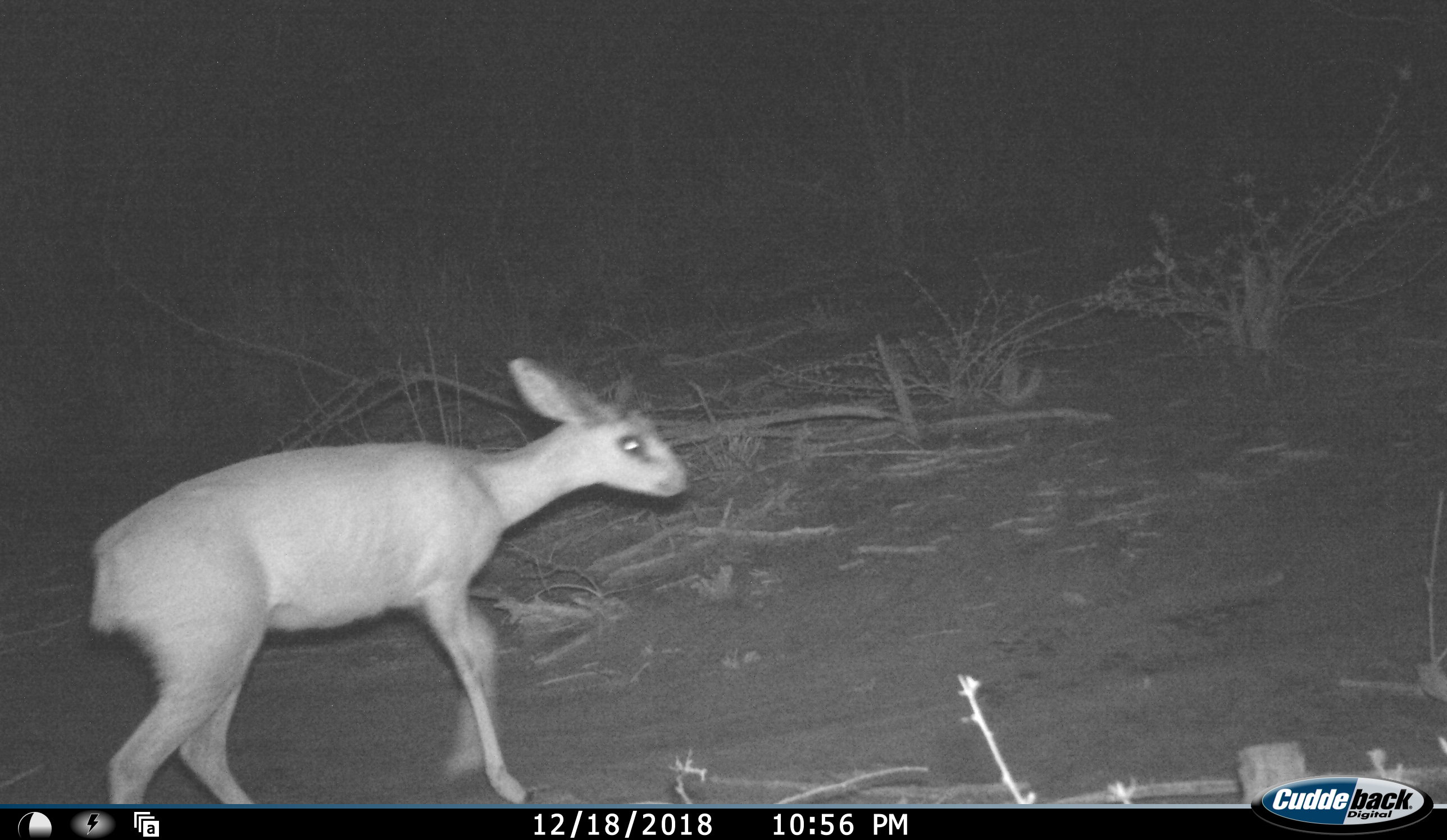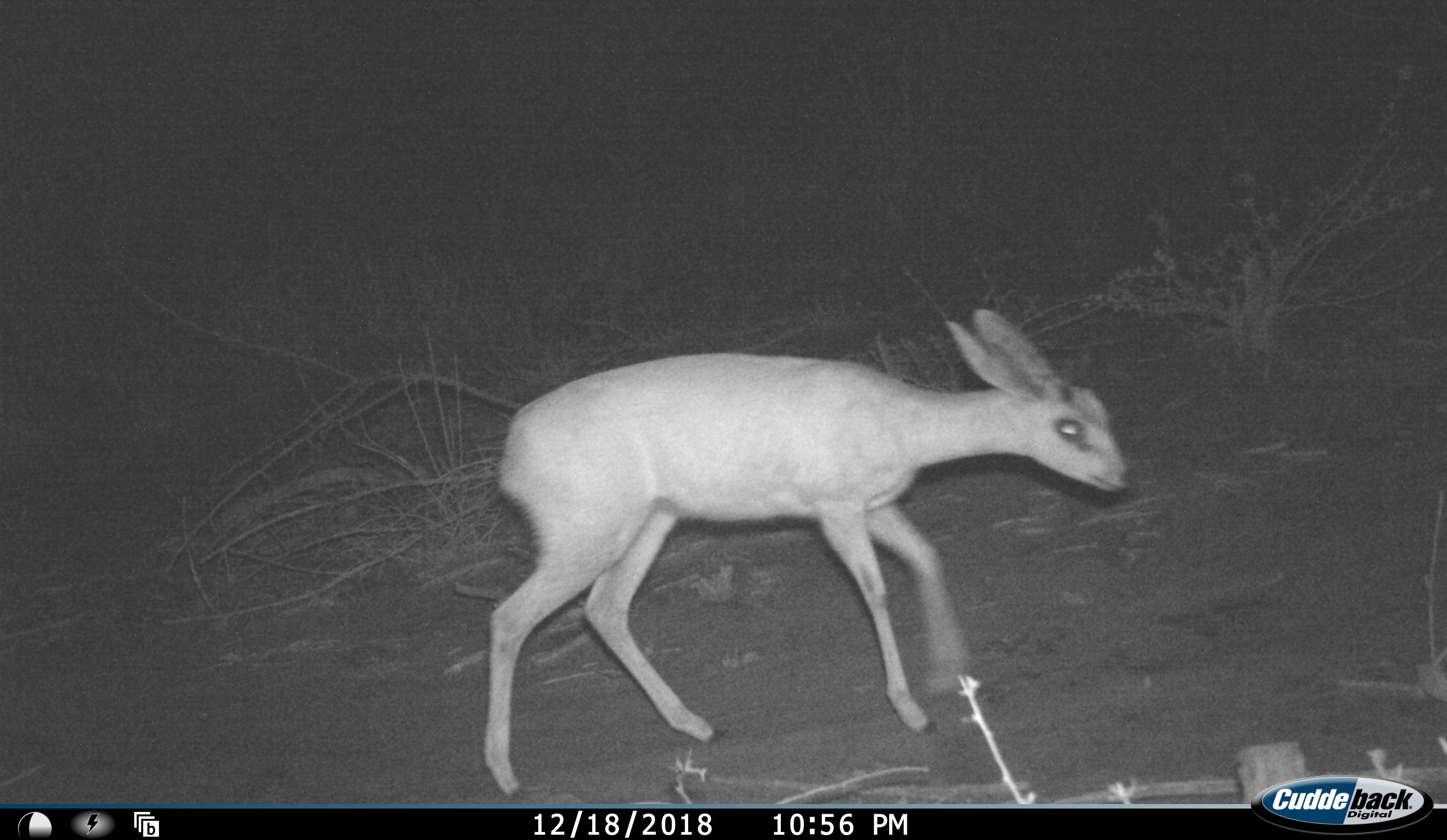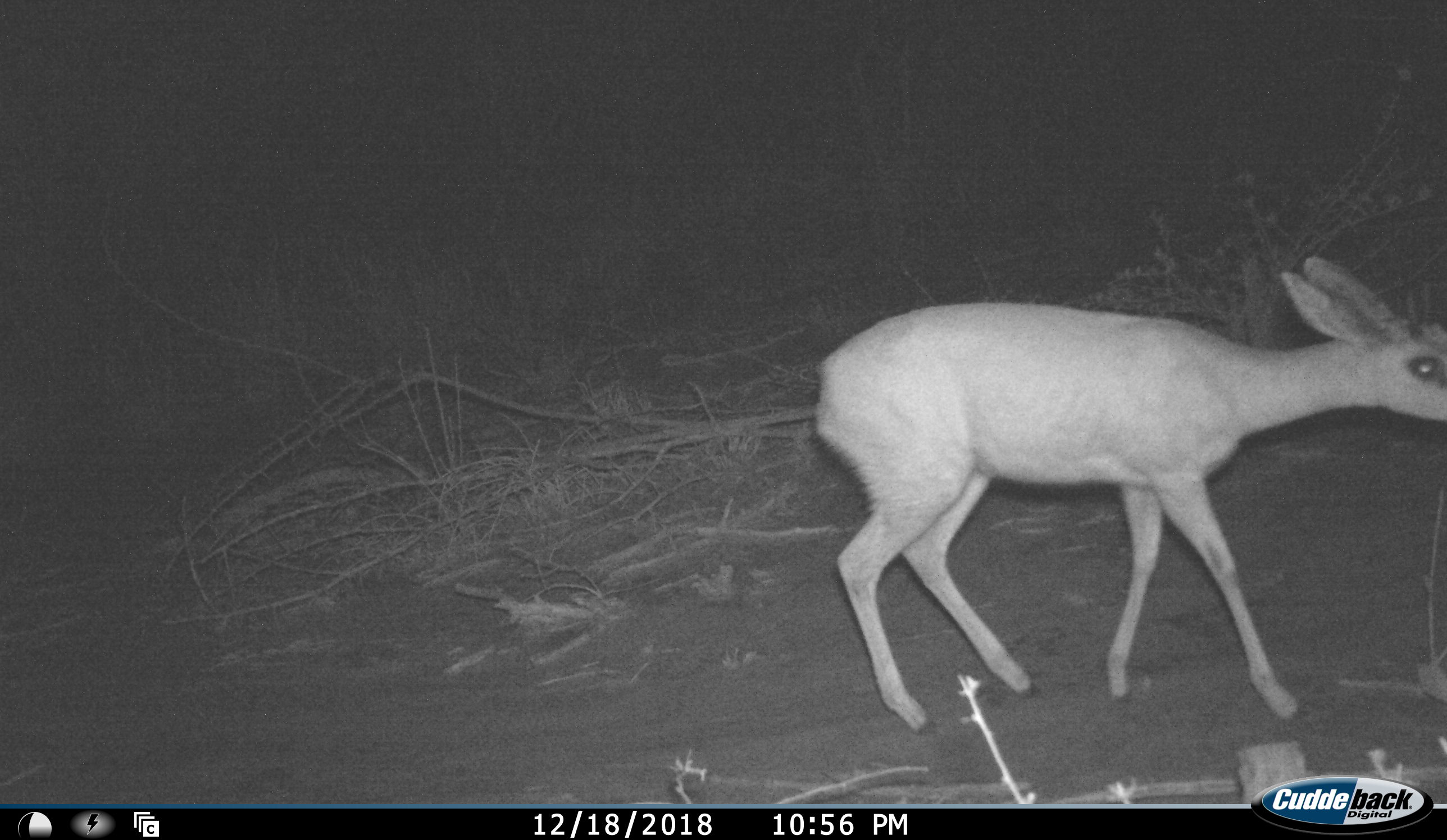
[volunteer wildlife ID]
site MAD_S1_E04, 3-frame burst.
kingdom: Animalia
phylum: Chordata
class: Mammalia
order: Artiodactyla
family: Bovidae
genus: Raphicerus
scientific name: Raphicerus campestris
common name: steenbok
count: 1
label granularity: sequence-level